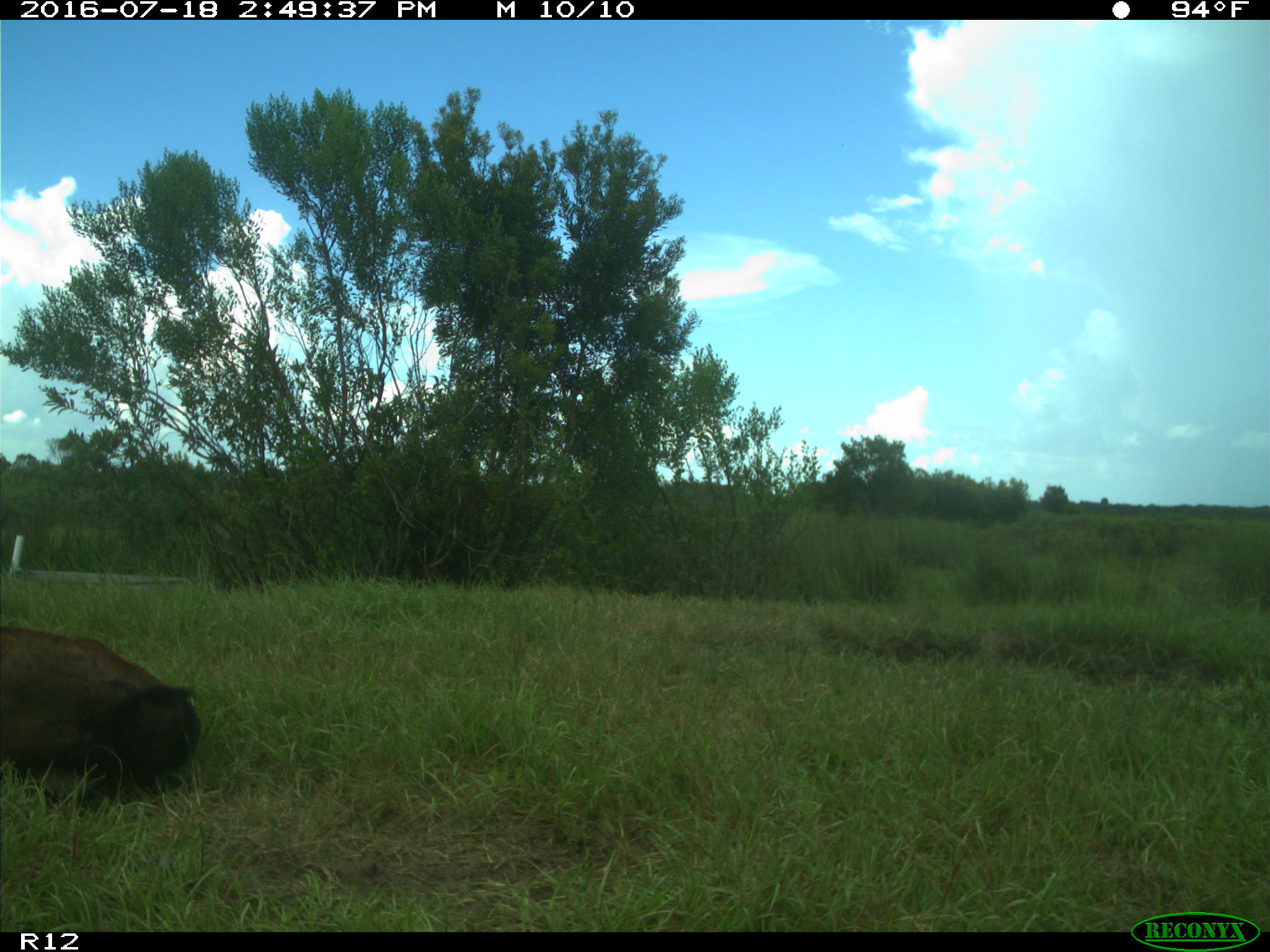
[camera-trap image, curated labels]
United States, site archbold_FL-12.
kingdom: Animalia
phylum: Chordata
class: Mammalia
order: Artiodactyla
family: Bovidae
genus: Bos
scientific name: Bos taurus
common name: domestic cow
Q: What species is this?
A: Bos taurus (domestic cow).